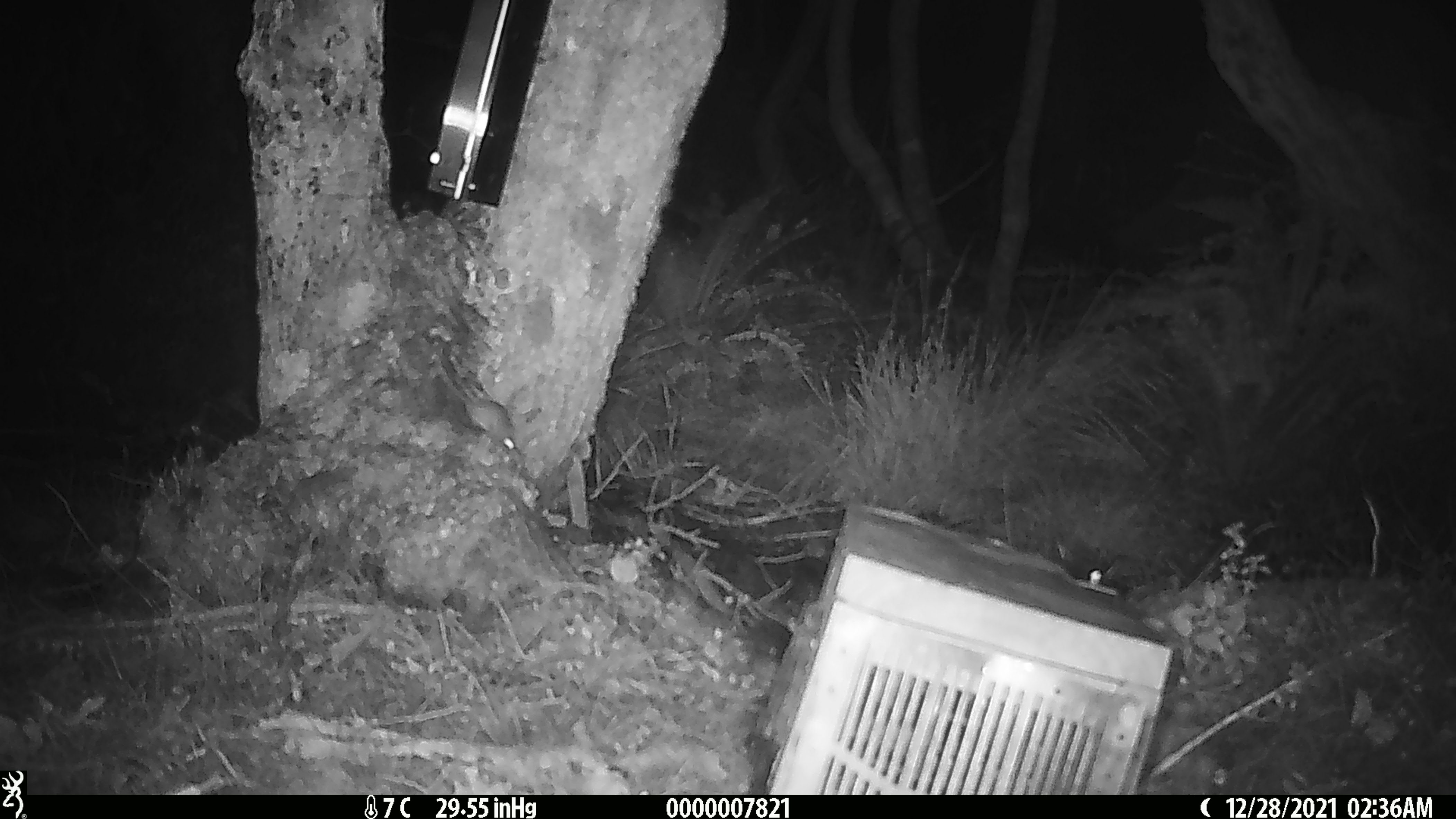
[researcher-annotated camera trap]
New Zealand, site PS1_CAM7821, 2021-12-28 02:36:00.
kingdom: Animalia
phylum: Chordata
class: Mammalia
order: Rodentia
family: Muridae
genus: Mus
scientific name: Mus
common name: mouse